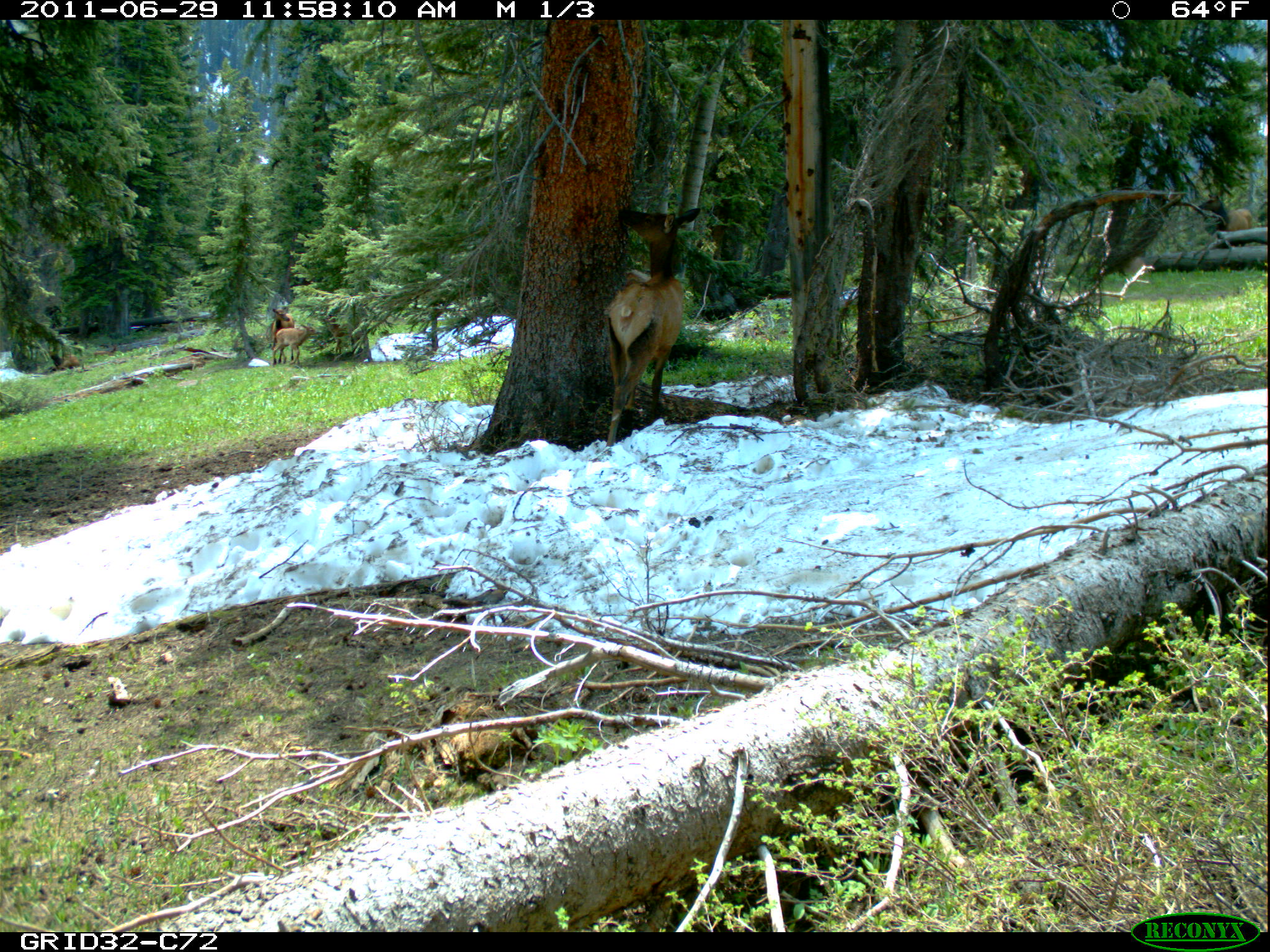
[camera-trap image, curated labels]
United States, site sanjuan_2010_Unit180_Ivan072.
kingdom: Animalia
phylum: Chordata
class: Mammalia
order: Artiodactyla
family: Cervidae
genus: Cervus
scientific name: Cervus elaphus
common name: red deer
Cervus elaphus (red deer).